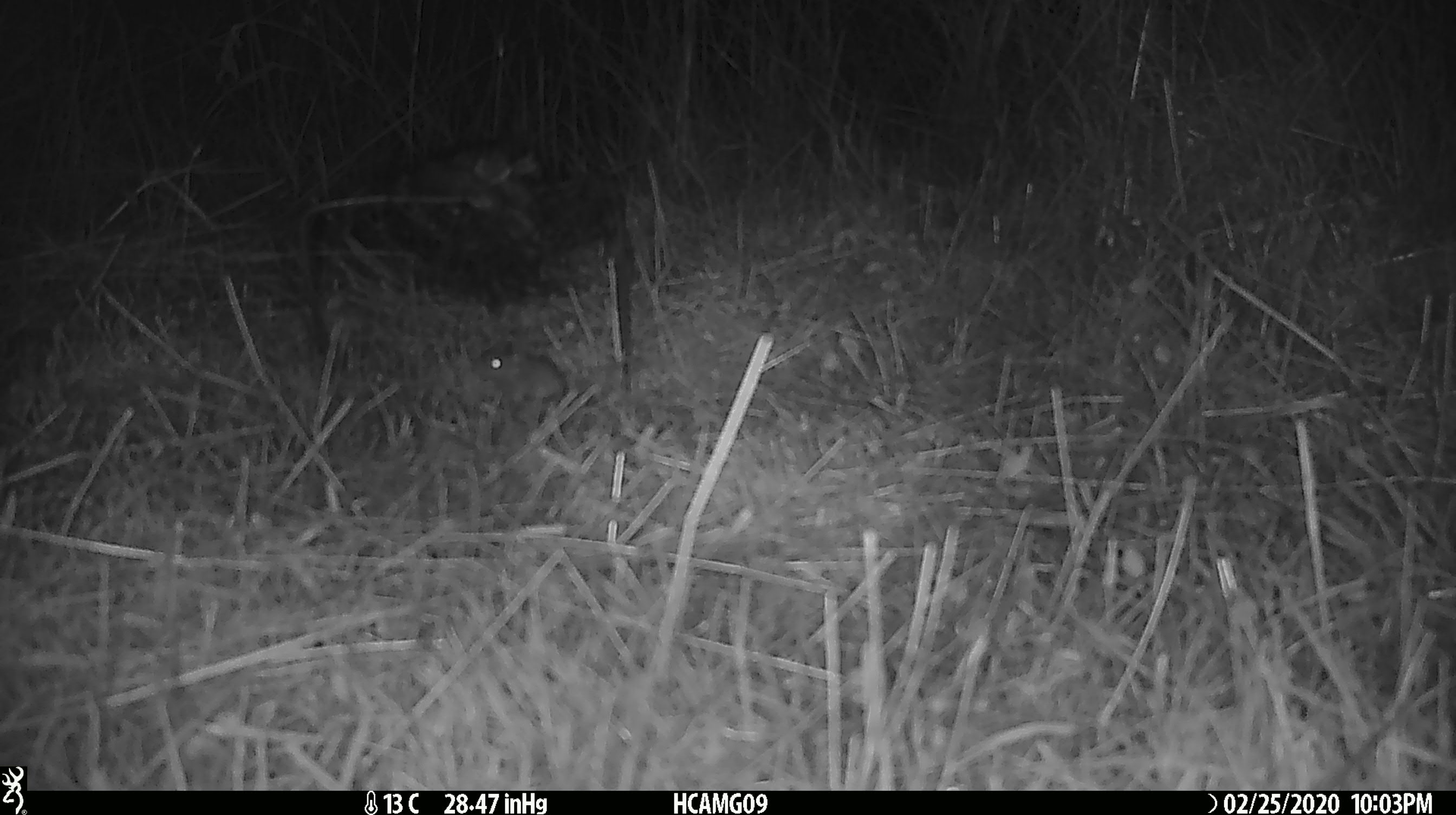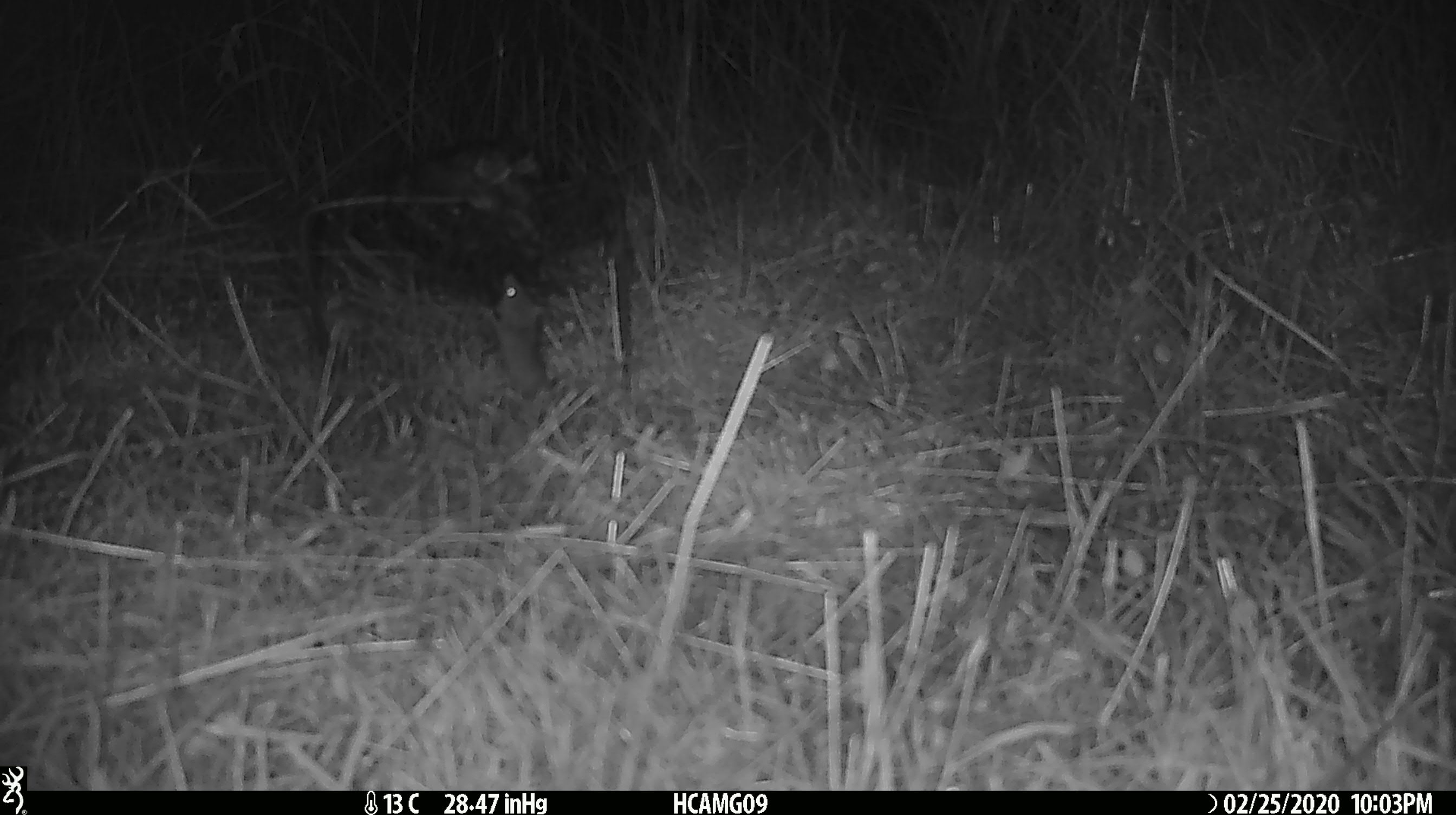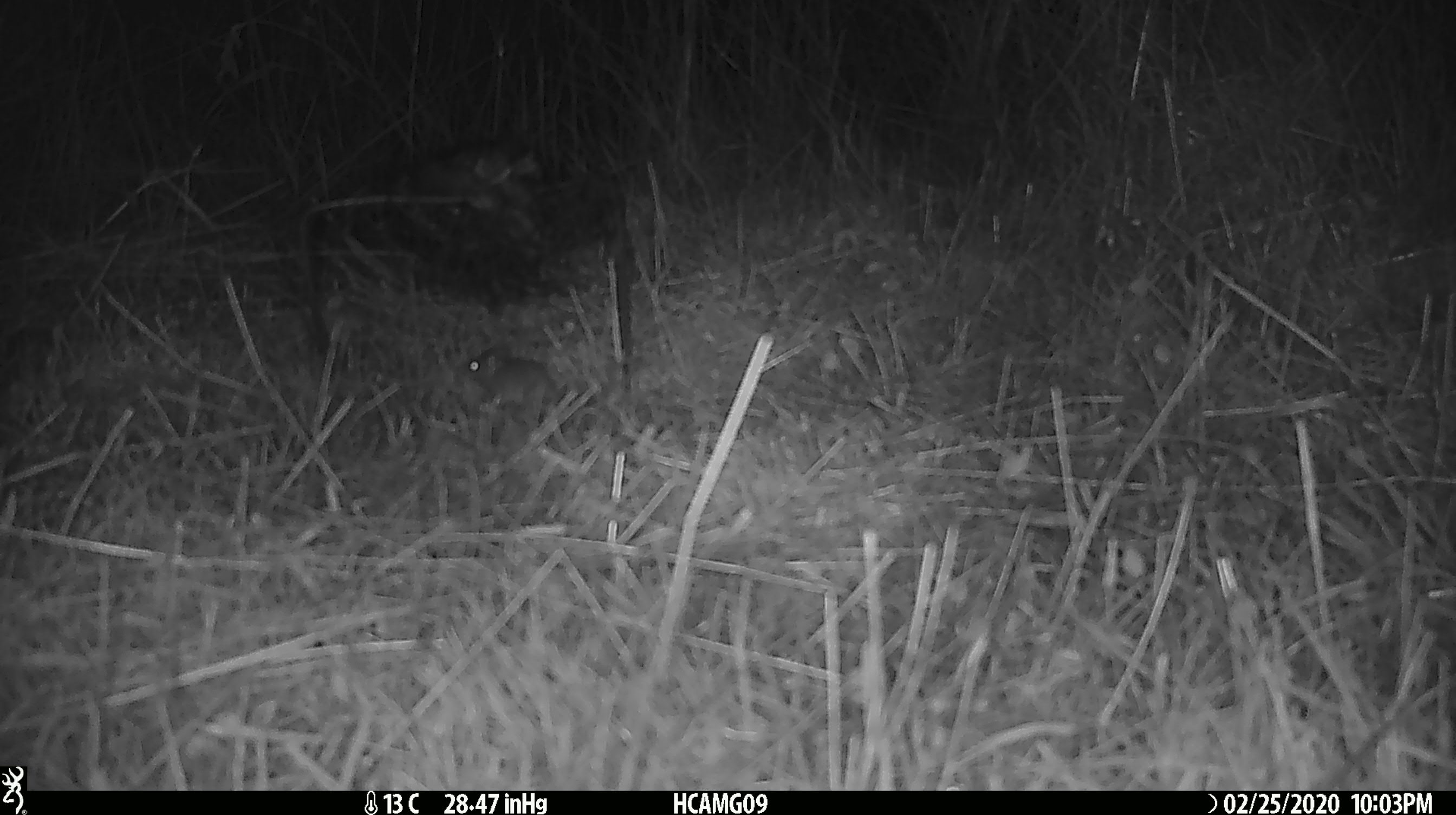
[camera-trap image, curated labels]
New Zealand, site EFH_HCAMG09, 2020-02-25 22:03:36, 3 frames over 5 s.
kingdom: Animalia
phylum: Chordata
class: Mammalia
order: Rodentia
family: Muridae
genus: Mus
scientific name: Mus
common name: mouse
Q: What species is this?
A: Mouse (Mus).